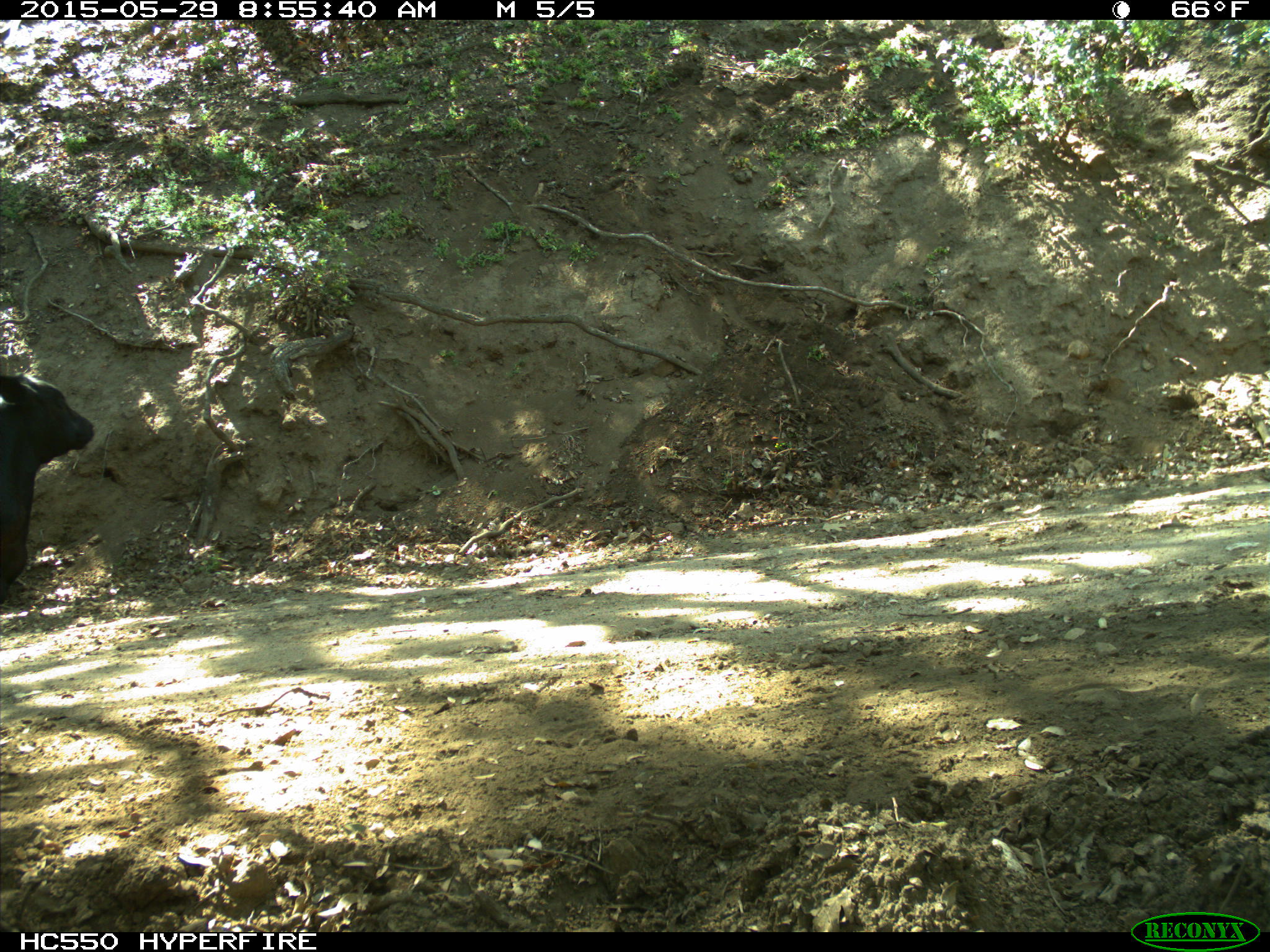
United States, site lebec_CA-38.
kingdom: Animalia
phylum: Chordata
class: Mammalia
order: Artiodactyla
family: Bovidae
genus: Bos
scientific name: Bos taurus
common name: domestic cow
Bos taurus (domestic cow).